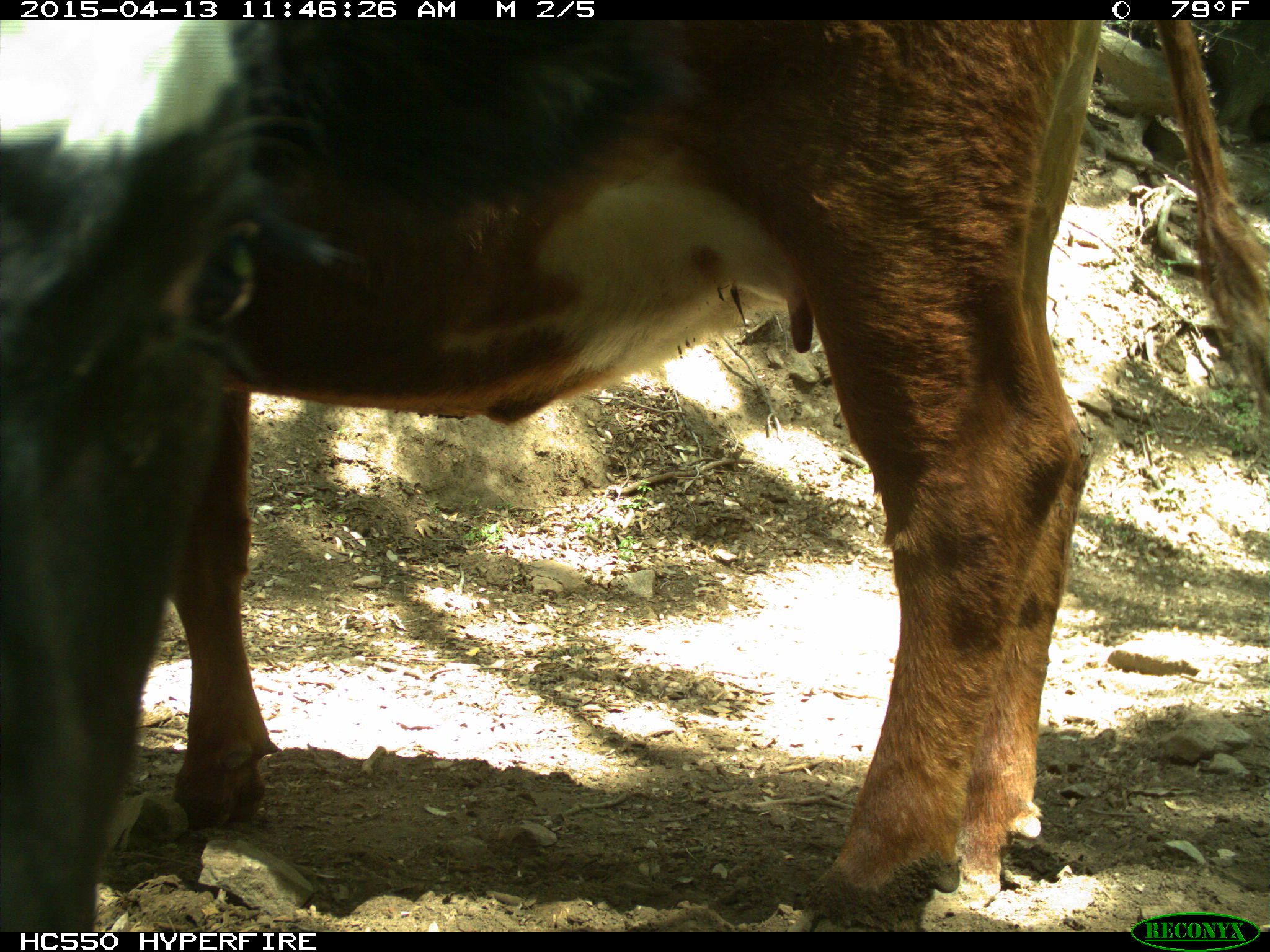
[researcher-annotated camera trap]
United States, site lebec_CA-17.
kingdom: Animalia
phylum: Chordata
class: Mammalia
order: Artiodactyla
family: Bovidae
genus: Bos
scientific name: Bos taurus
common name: domestic cow